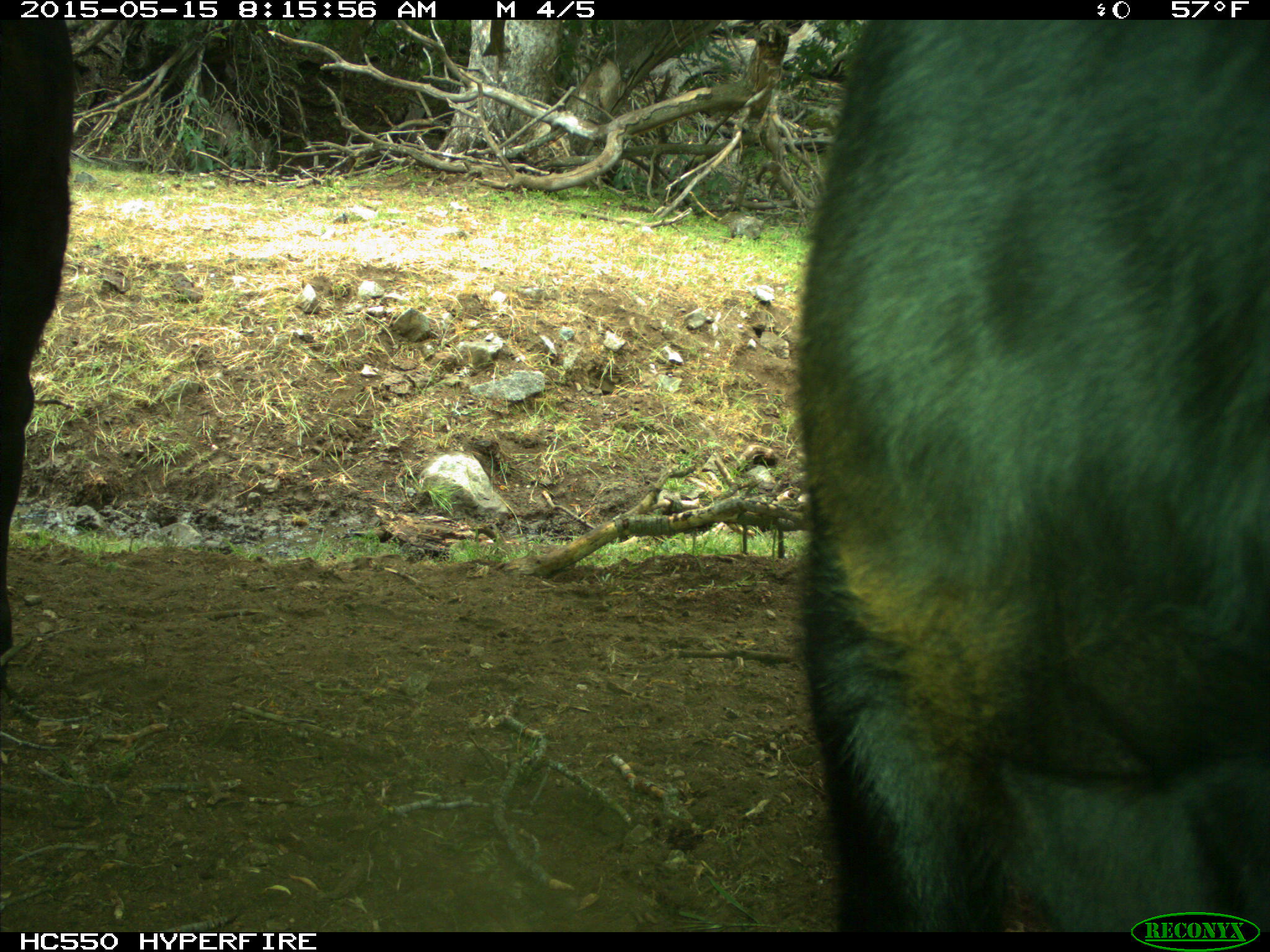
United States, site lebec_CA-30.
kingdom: Animalia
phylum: Chordata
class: Mammalia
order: Artiodactyla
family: Bovidae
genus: Bos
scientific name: Bos taurus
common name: domestic cow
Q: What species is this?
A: Bos taurus (domestic cow).